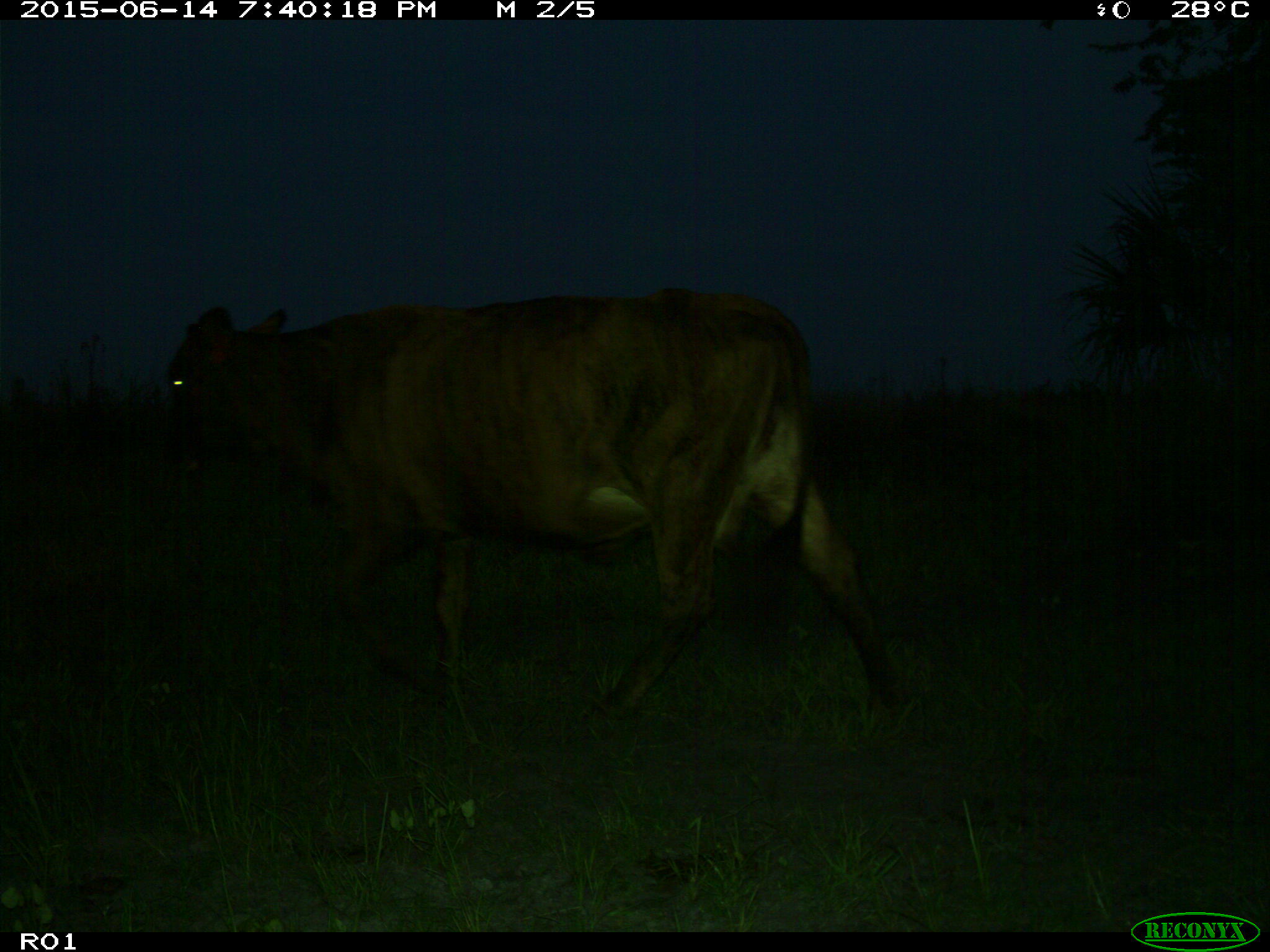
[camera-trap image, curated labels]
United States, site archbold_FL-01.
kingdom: Animalia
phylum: Chordata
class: Mammalia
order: Artiodactyla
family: Bovidae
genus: Bos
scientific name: Bos taurus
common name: domestic cow